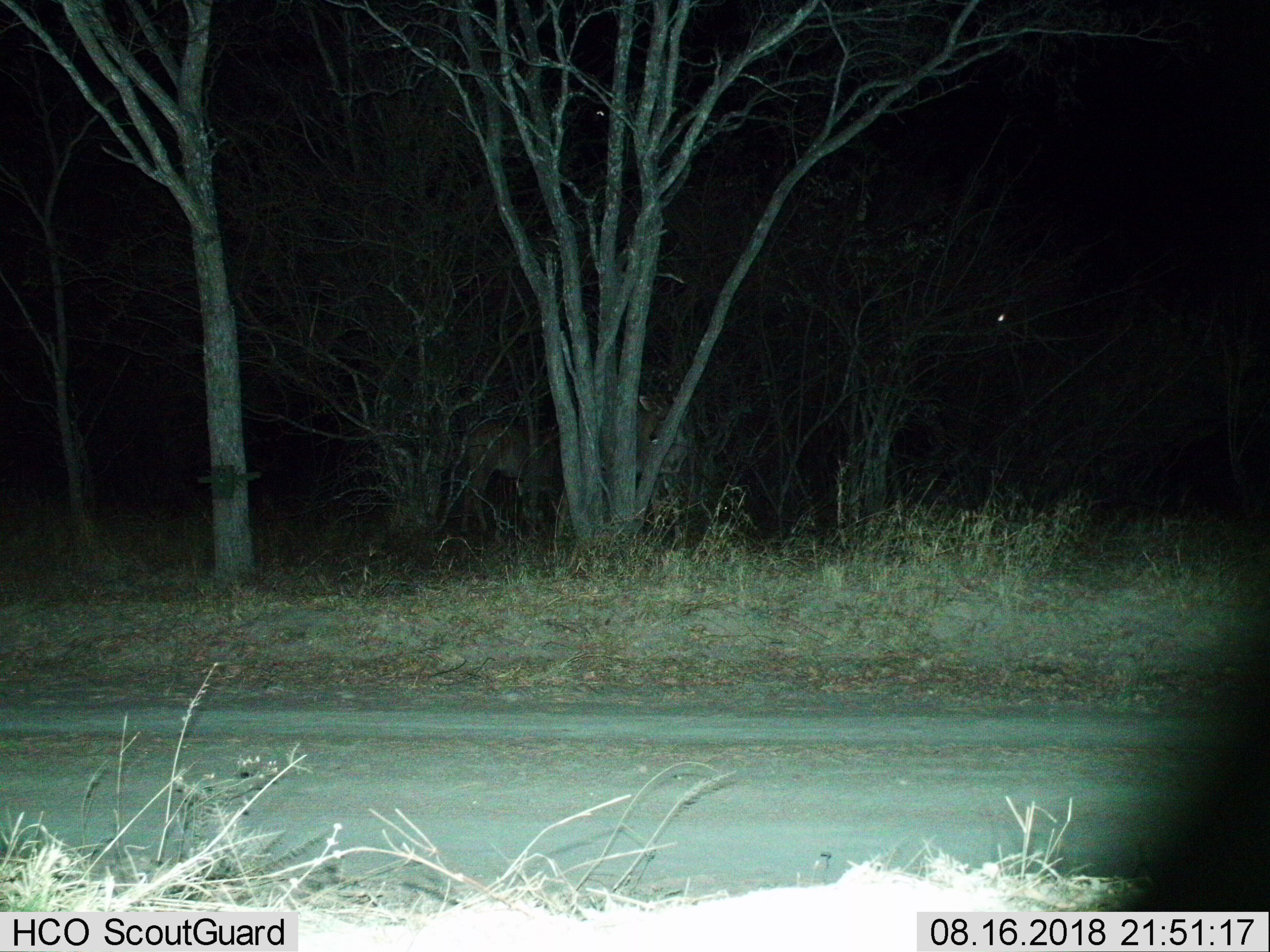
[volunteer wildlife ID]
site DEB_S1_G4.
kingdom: Animalia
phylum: Chordata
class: Mammalia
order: Artiodactyla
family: Bovidae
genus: Tragelaphus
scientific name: Tragelaphus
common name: kudu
Kudu (Tragelaphus), count 2. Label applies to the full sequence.